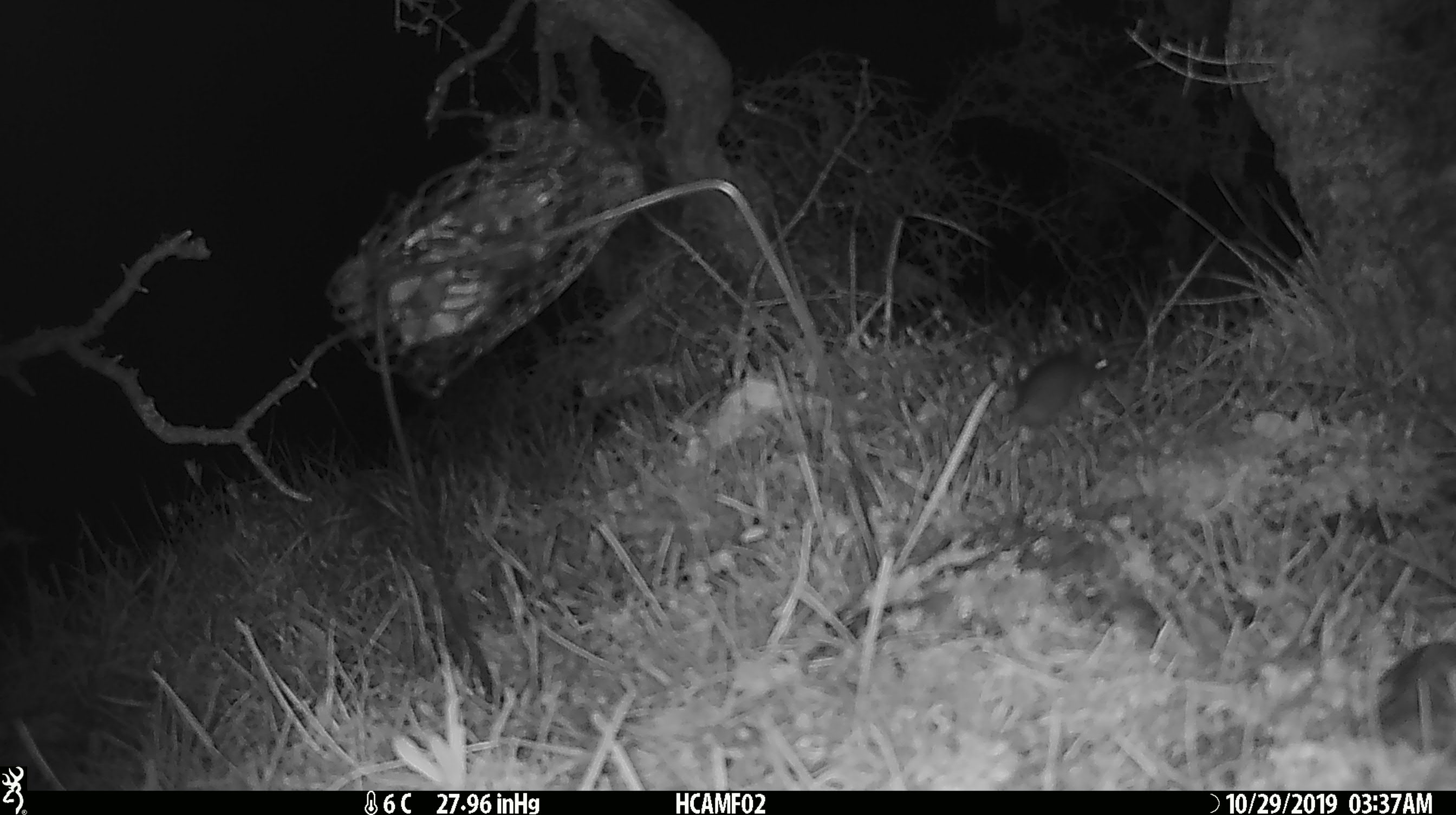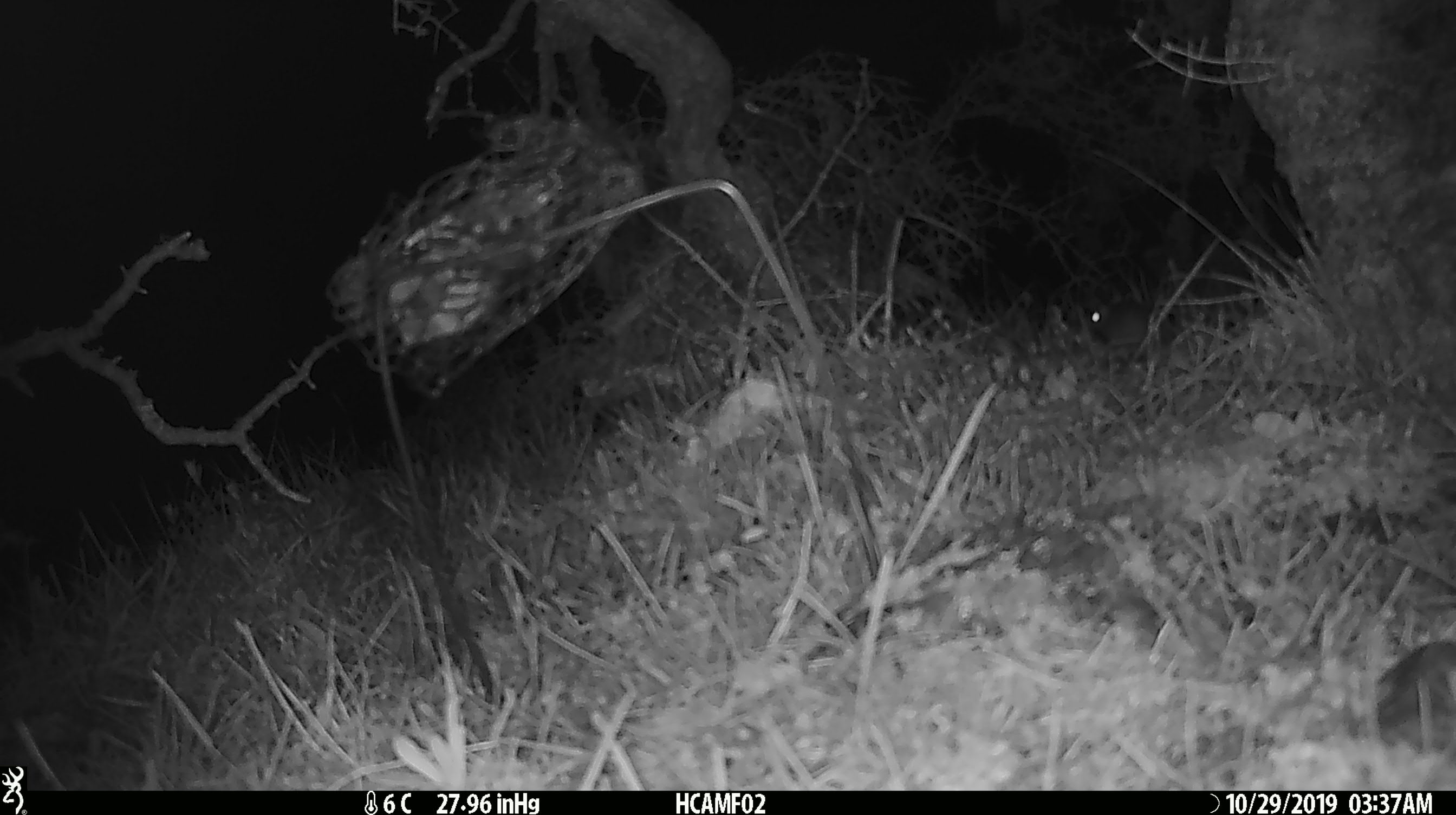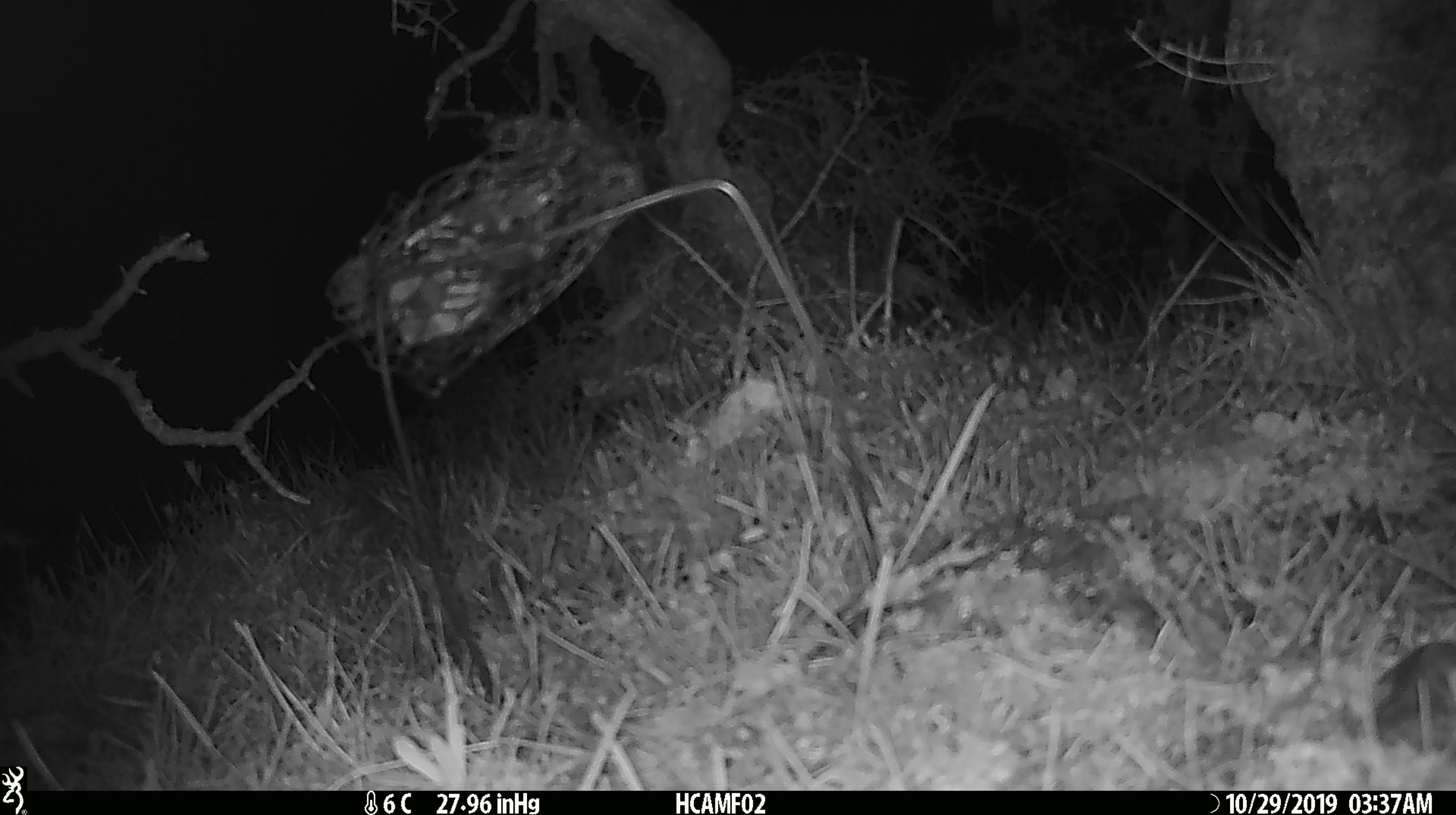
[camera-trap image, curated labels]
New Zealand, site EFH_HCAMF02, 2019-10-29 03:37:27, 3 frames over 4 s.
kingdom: Animalia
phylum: Chordata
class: Mammalia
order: Rodentia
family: Muridae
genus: Mus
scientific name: Mus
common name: mouse